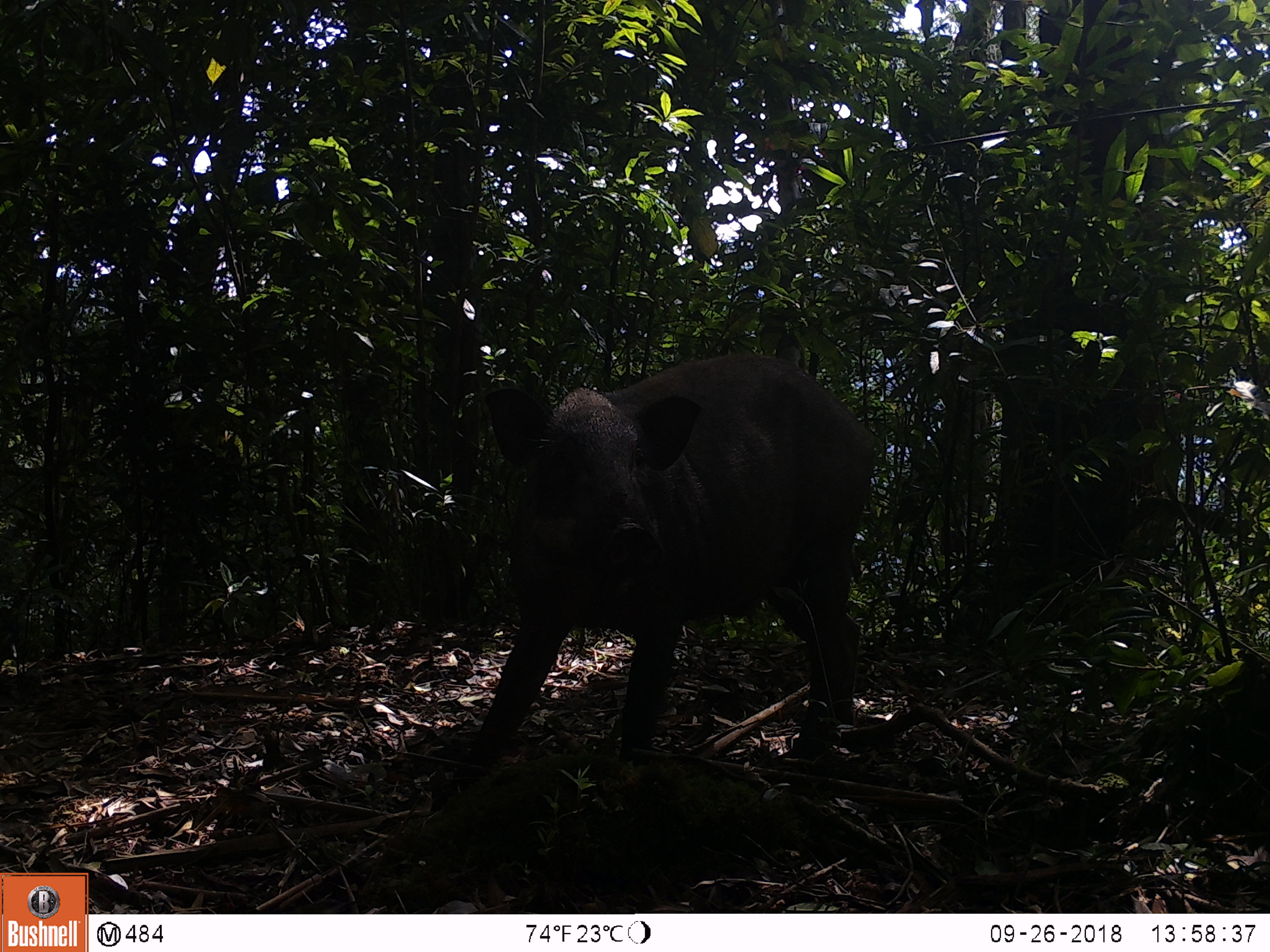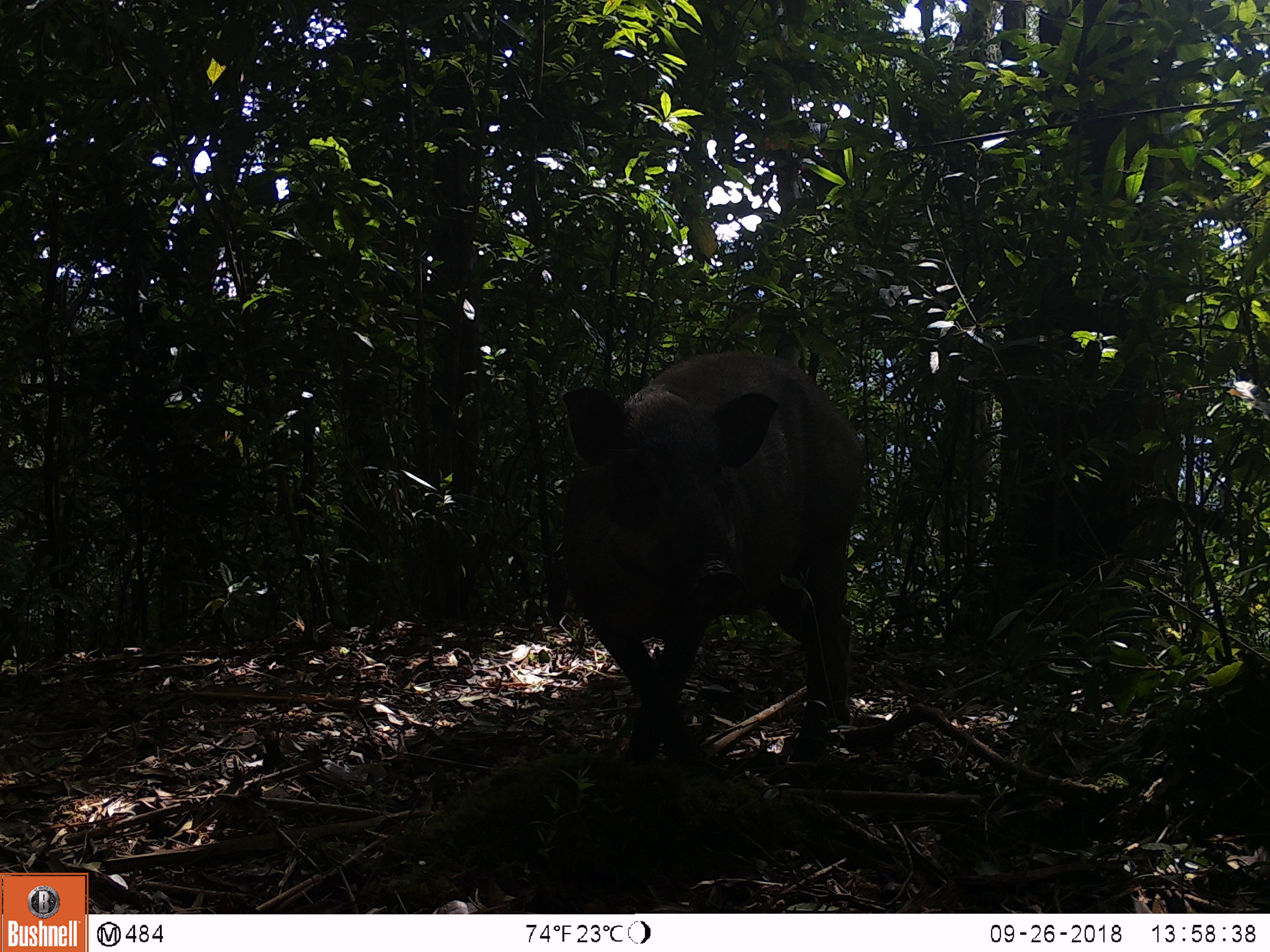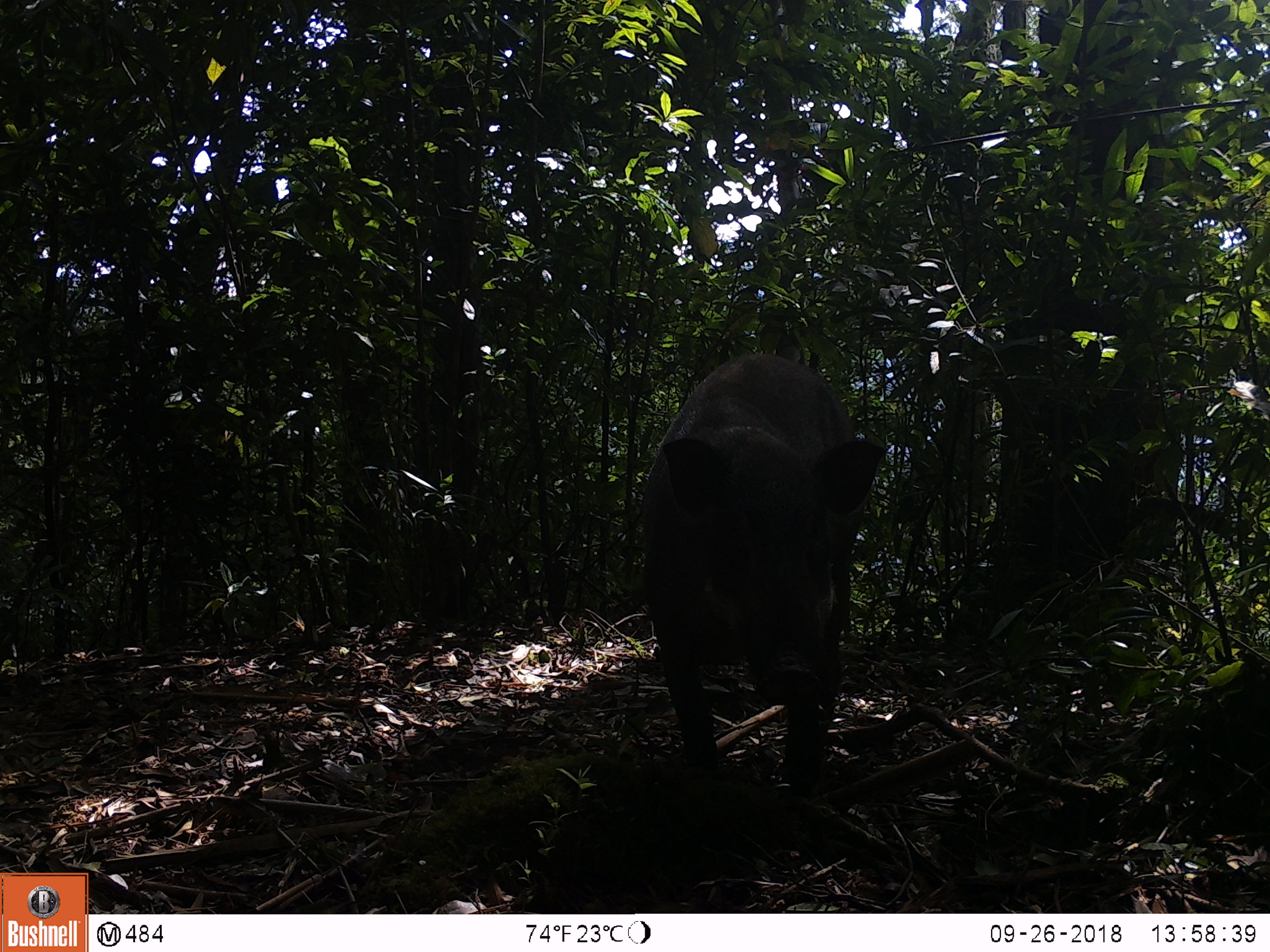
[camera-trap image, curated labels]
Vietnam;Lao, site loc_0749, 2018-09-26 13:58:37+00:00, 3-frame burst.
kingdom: Animalia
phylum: Chordata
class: Mammalia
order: Artiodactyla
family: Suidae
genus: Sus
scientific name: Sus scrofa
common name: eurasian wild pig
Eurasian wild pig (Sus scrofa). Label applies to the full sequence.